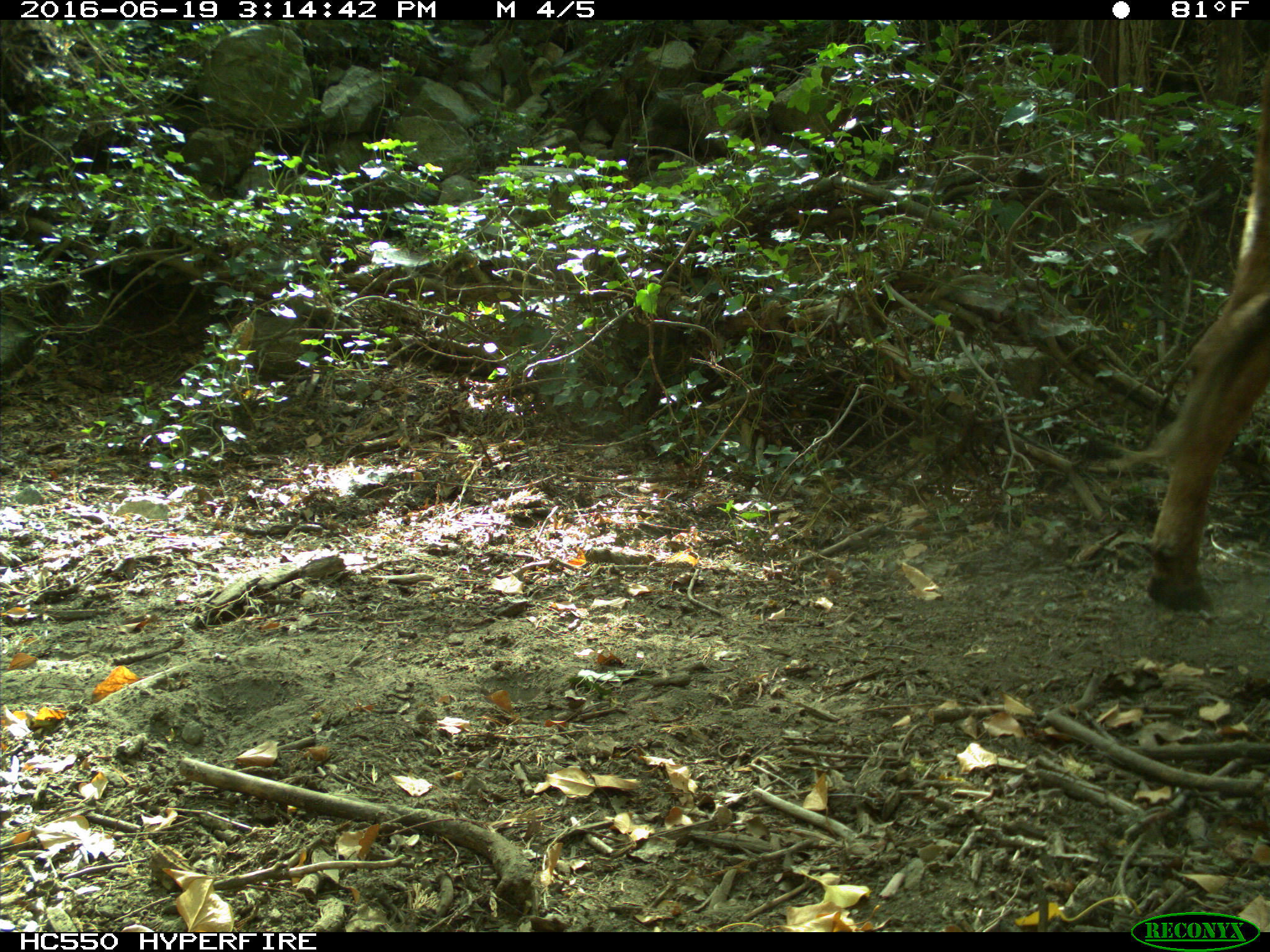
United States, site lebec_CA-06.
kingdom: Animalia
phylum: Chordata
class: Mammalia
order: Artiodactyla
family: Bovidae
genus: Bos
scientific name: Bos taurus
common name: domestic cow